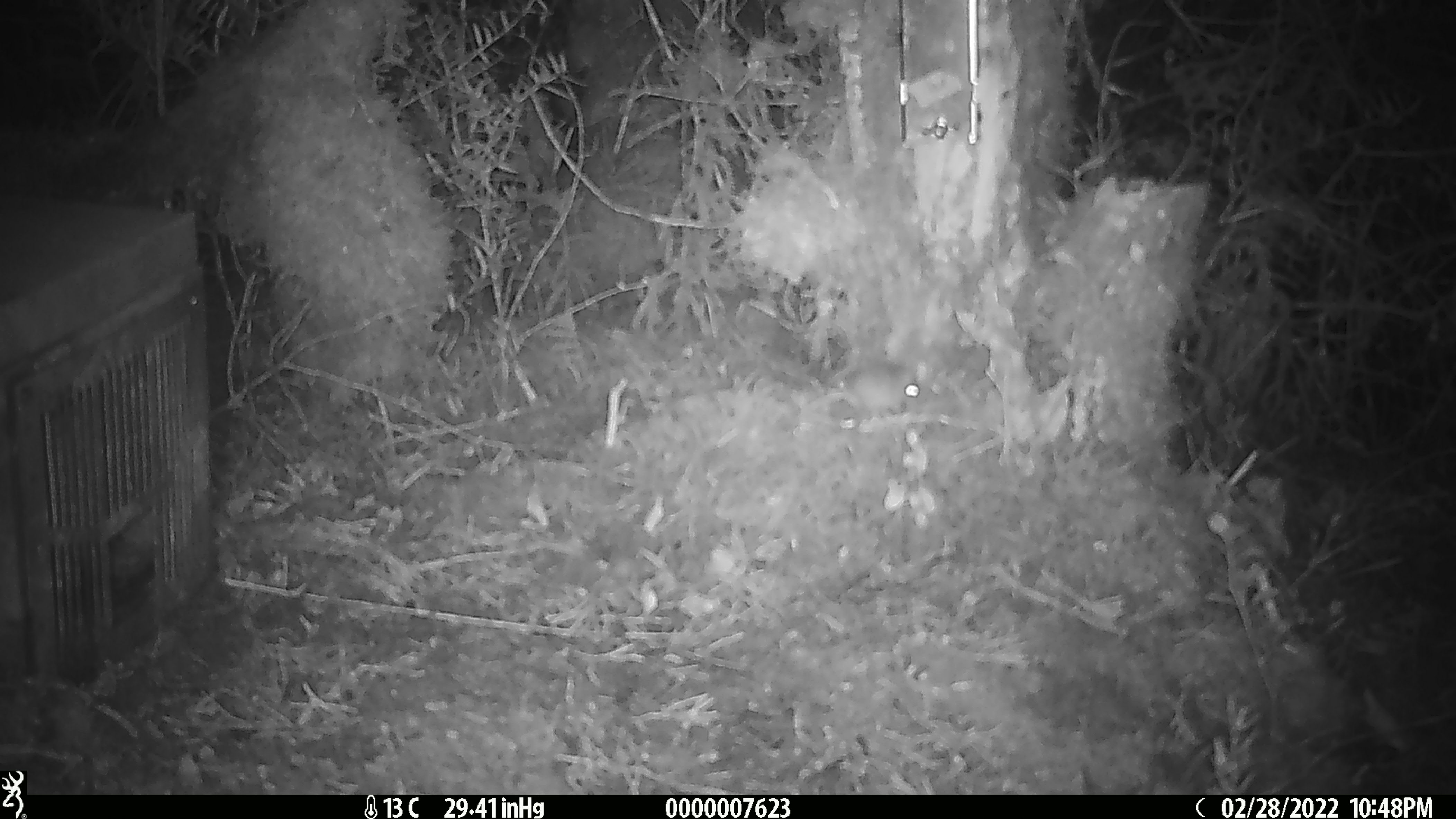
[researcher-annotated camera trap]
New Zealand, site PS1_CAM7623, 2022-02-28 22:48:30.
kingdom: Animalia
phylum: Chordata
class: Mammalia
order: Rodentia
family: Muridae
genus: Mus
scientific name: Mus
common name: mouse